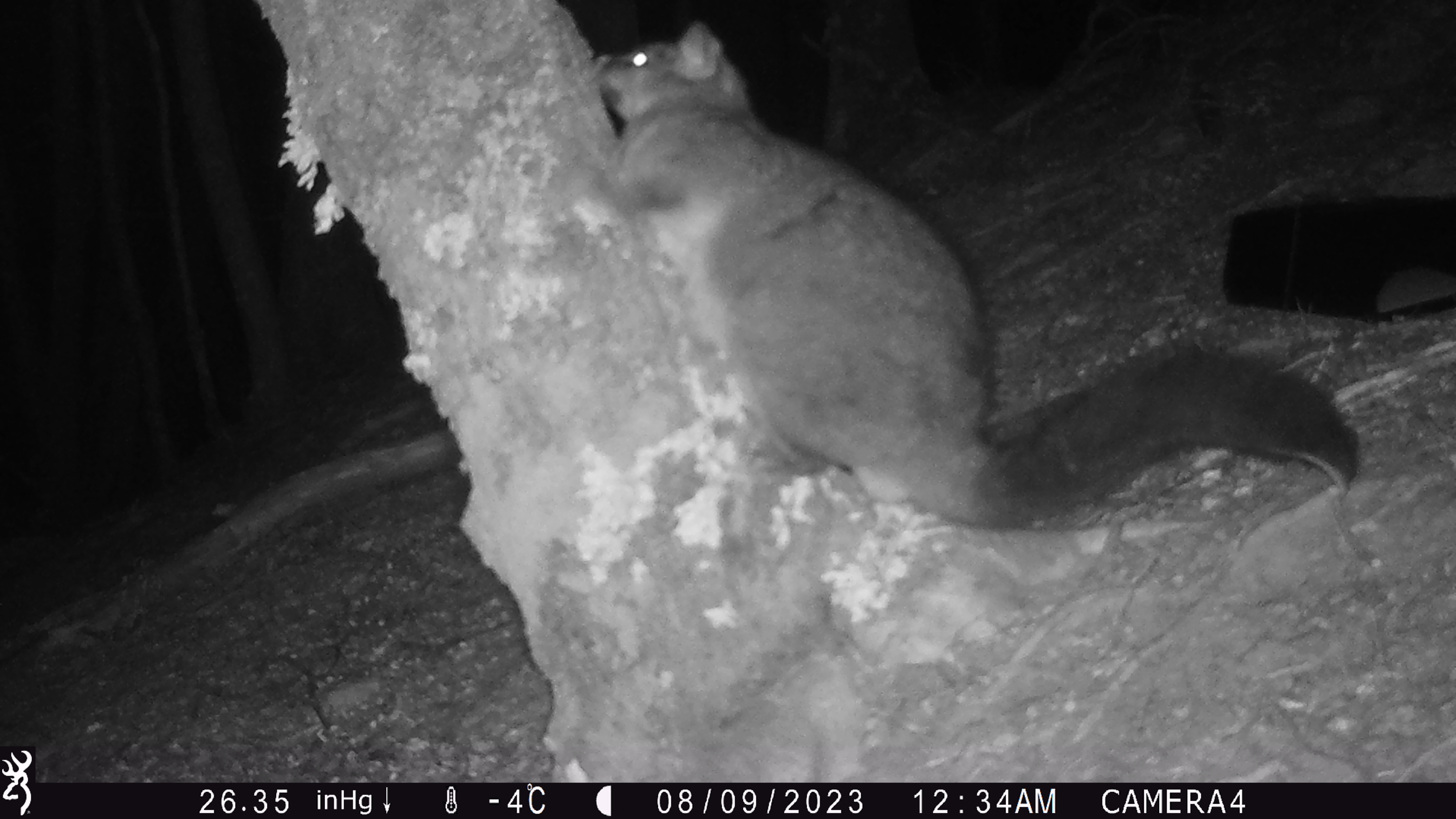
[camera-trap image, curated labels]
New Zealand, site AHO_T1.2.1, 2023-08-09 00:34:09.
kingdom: Animalia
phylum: Chordata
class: Mammalia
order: Carnivora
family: Mustelidae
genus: Mustela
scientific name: Mustela erminea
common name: stoat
Stoat (Mustela erminea).